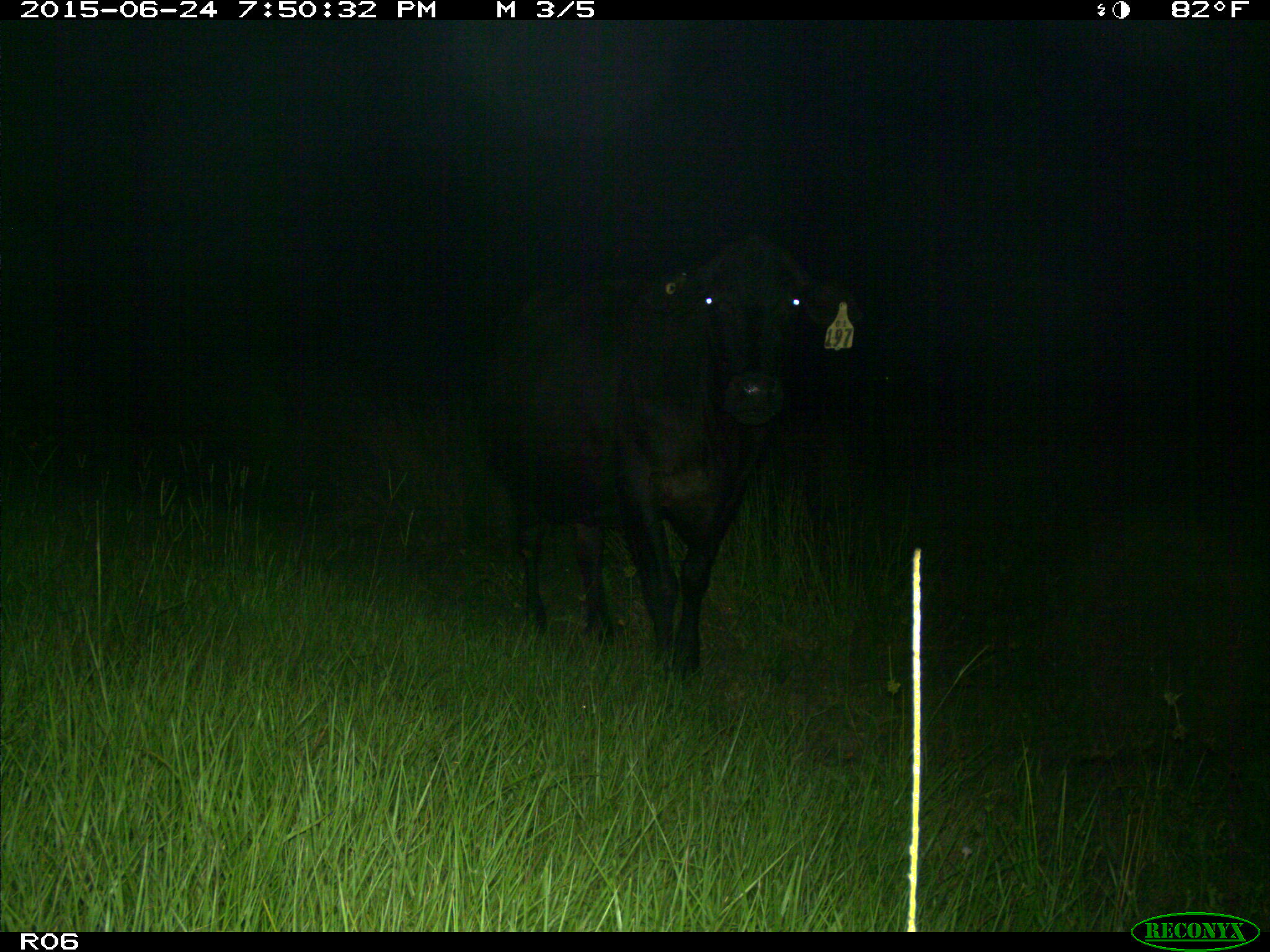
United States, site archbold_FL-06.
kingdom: Animalia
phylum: Chordata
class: Mammalia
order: Artiodactyla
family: Bovidae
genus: Bos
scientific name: Bos taurus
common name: domestic cow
Bos taurus (domestic cow).